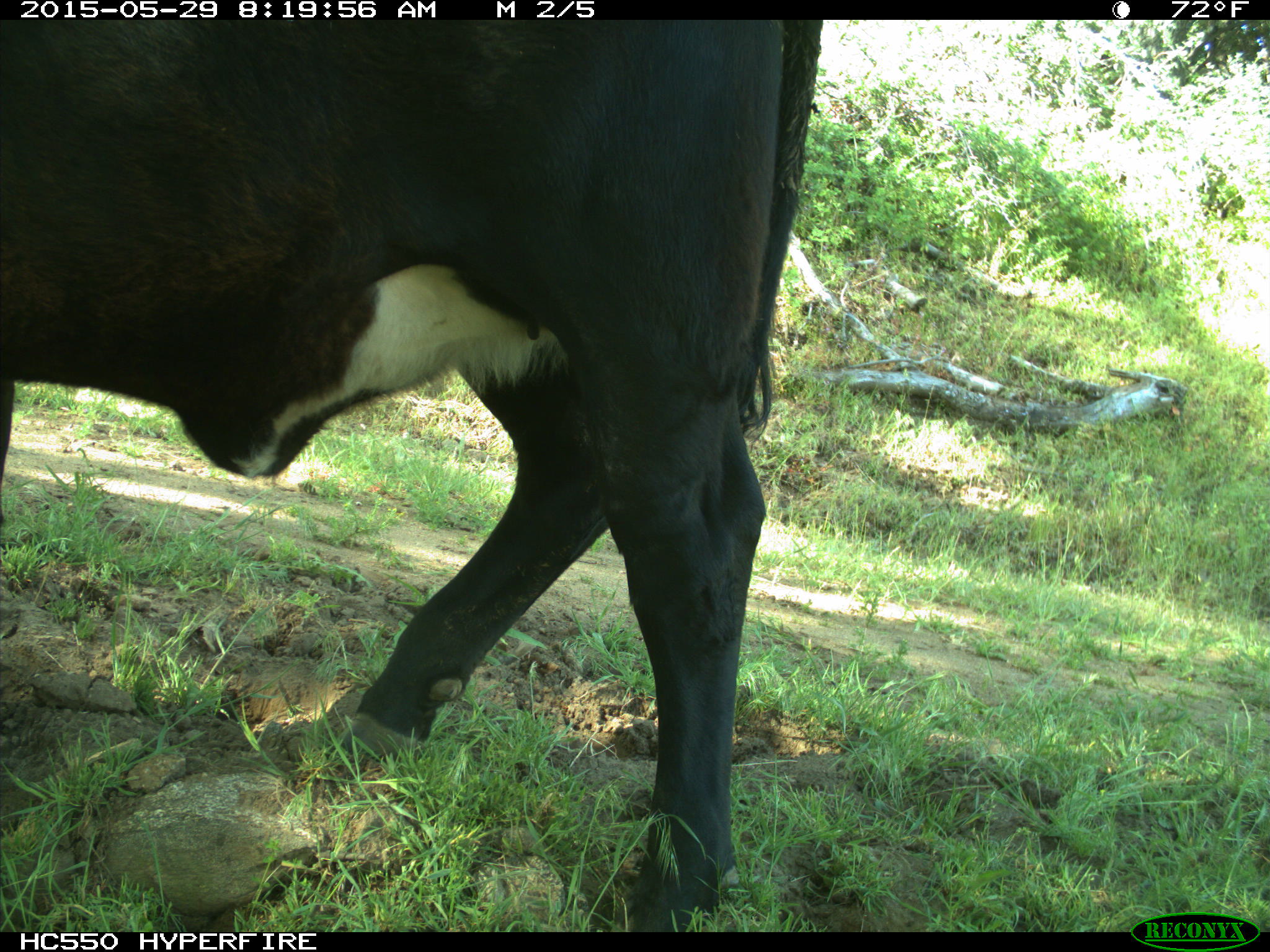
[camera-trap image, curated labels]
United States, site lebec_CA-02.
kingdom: Animalia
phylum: Chordata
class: Mammalia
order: Artiodactyla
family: Bovidae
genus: Bos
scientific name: Bos taurus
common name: domestic cow